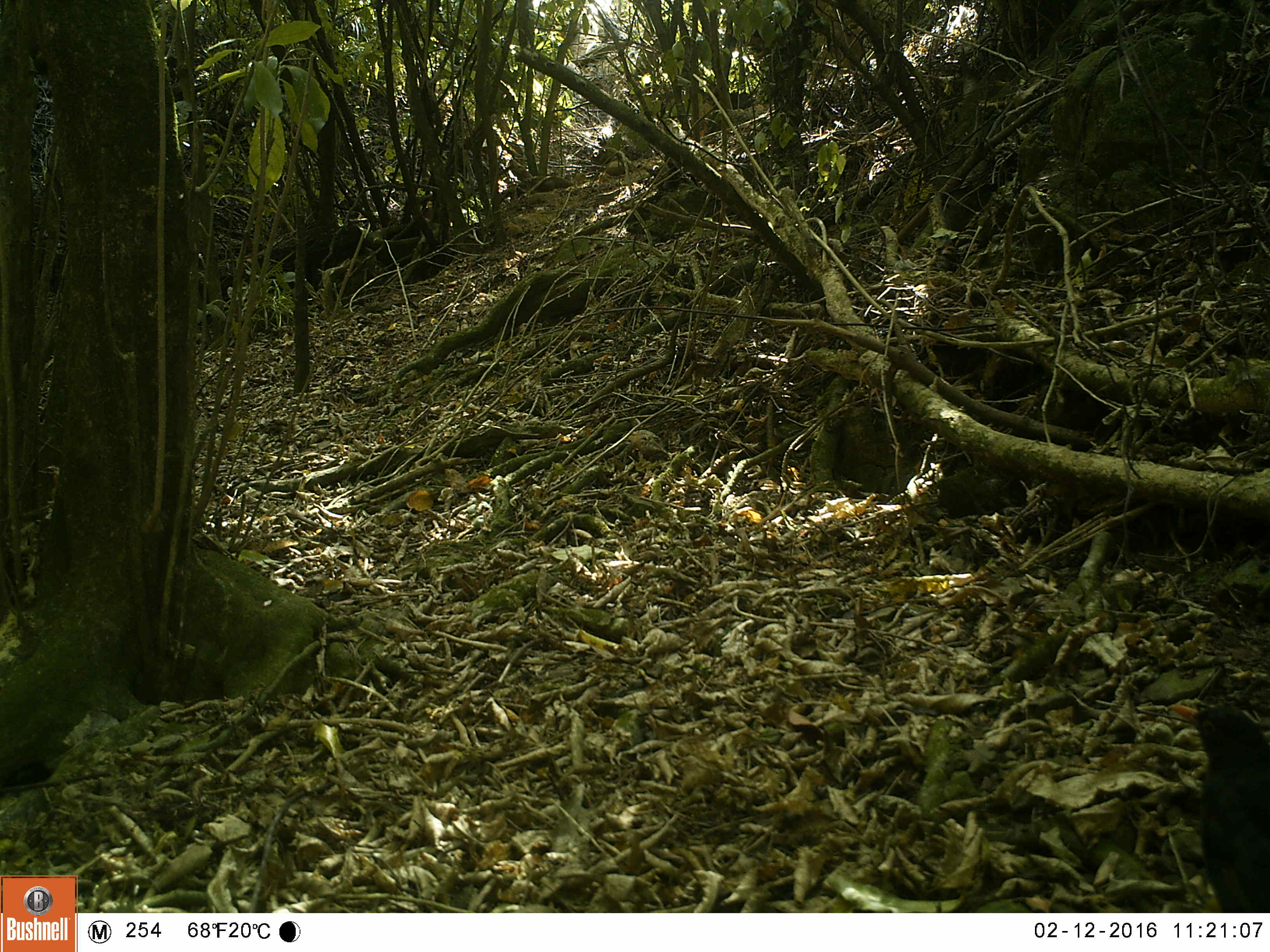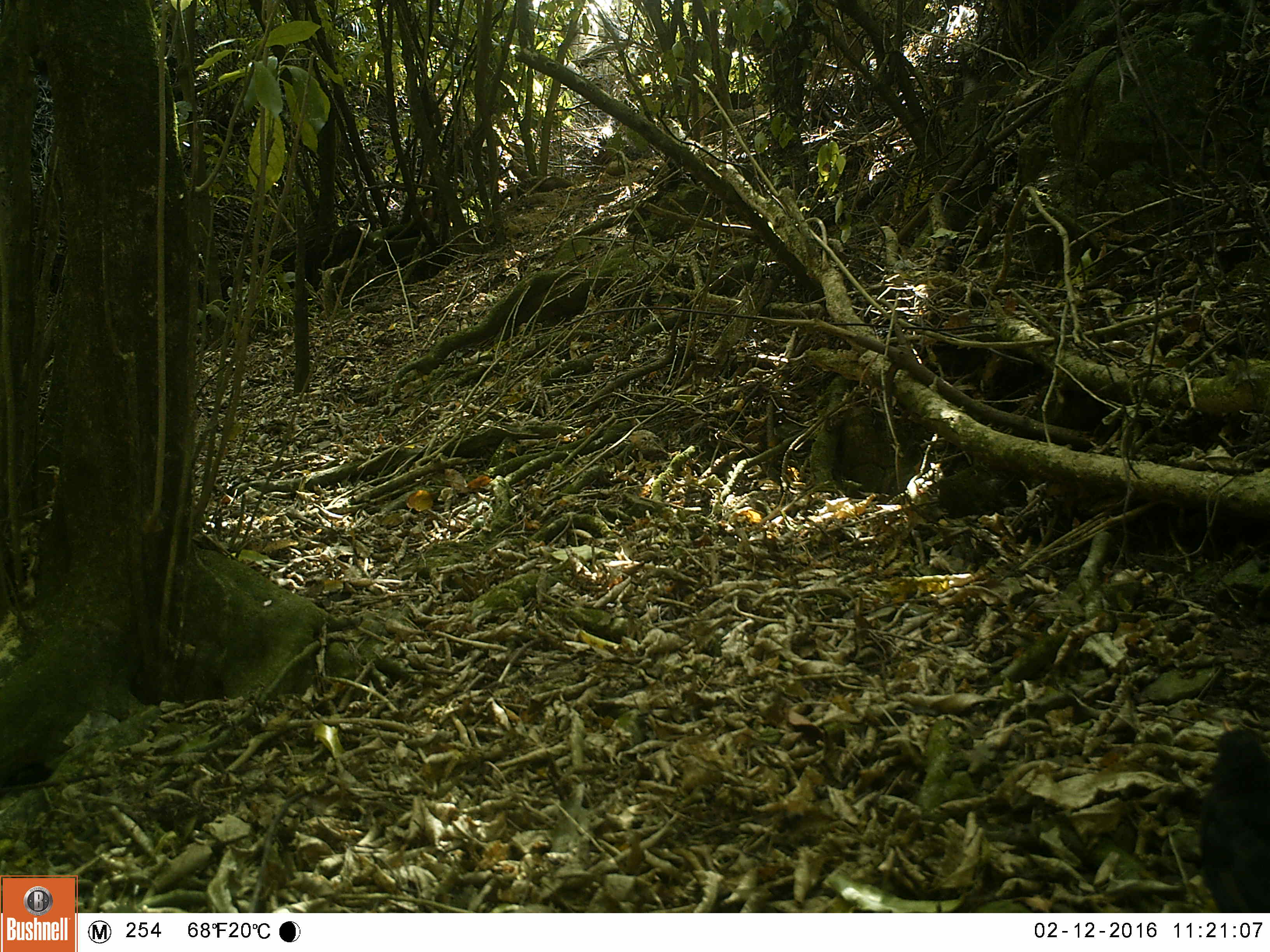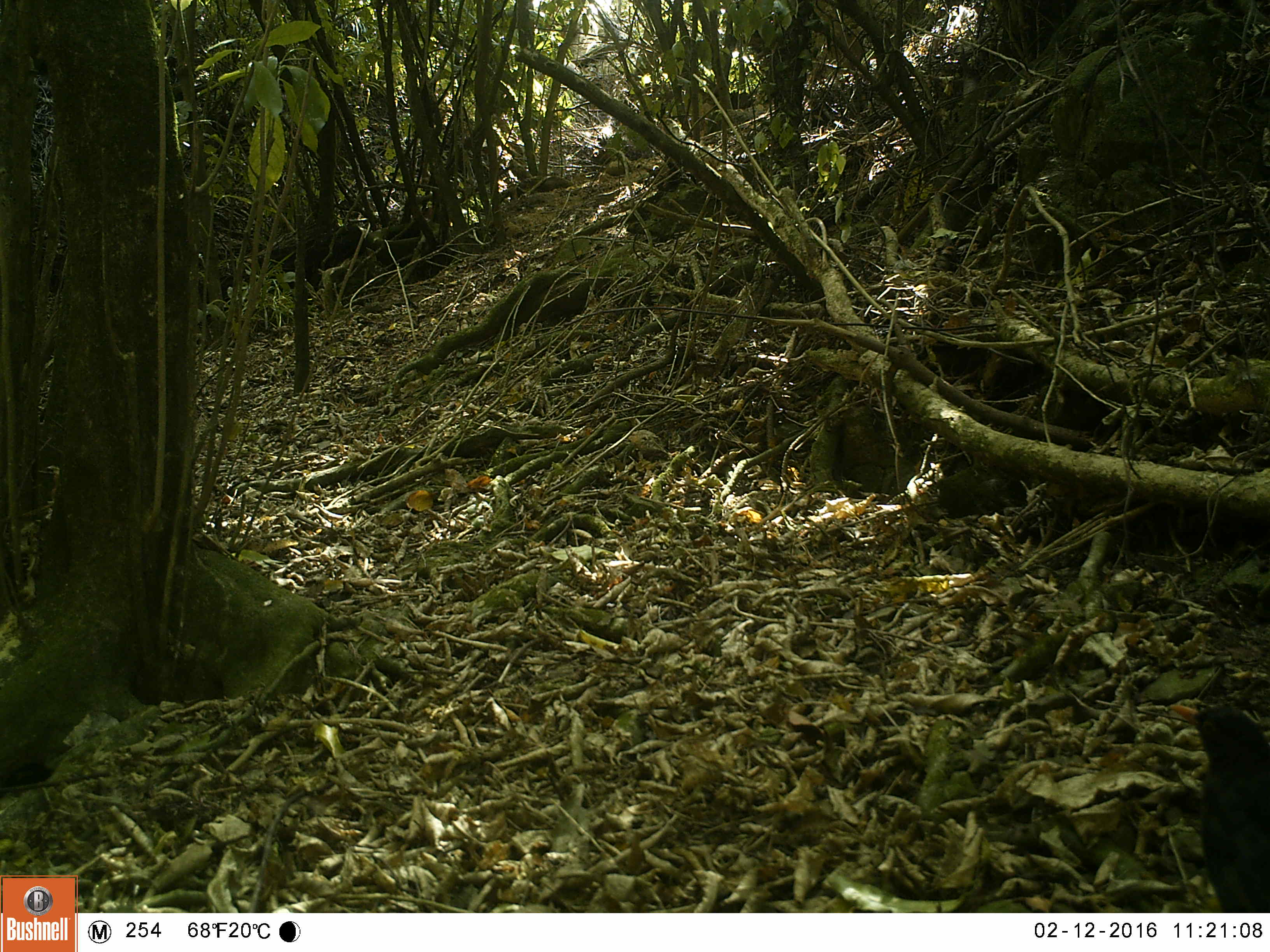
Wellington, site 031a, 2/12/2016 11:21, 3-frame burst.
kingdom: Animalia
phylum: Chordata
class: Aves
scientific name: Aves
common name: bird